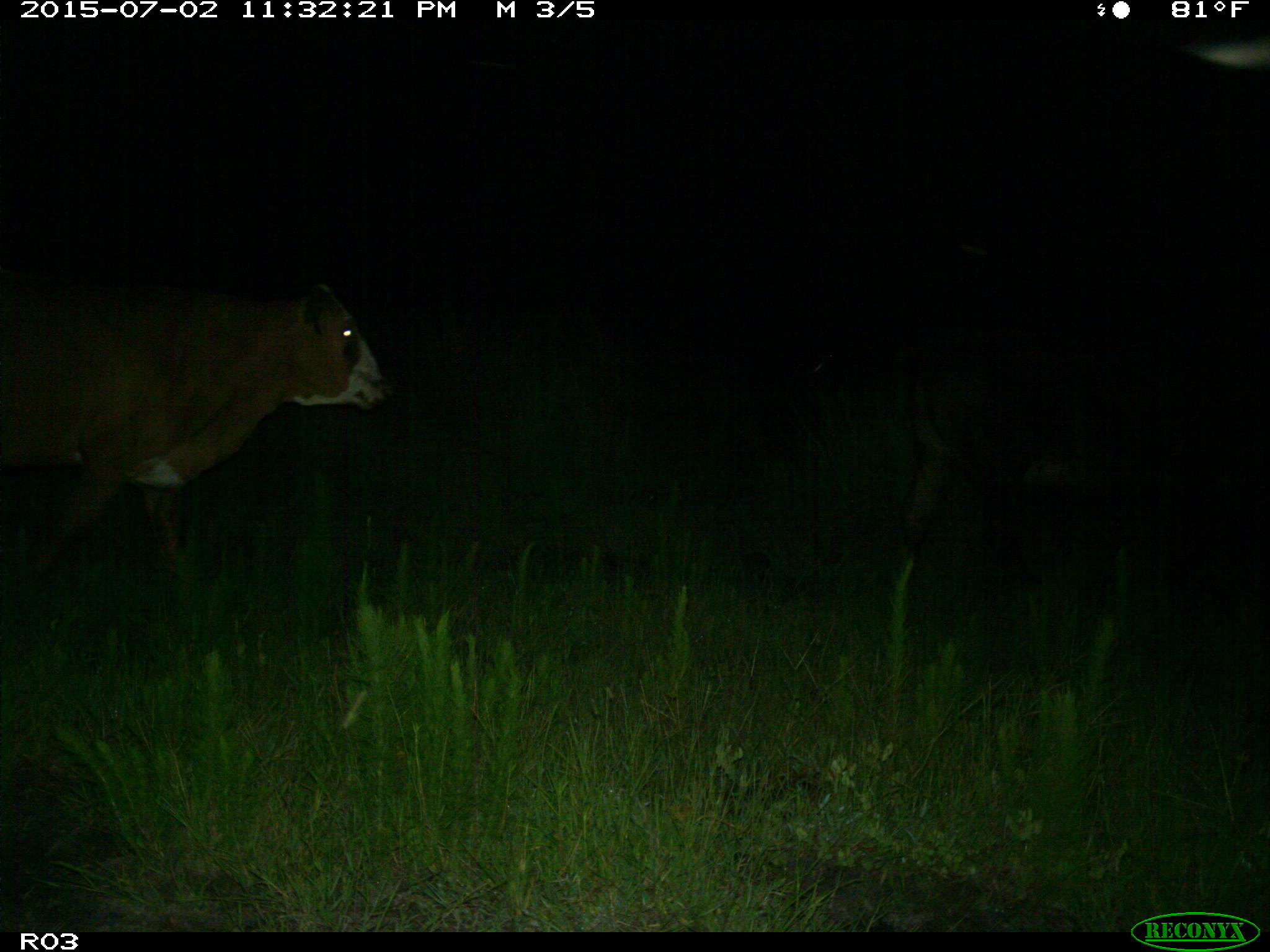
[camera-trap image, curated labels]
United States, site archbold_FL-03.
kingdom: Animalia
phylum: Chordata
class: Mammalia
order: Artiodactyla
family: Bovidae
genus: Bos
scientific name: Bos taurus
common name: domestic cow